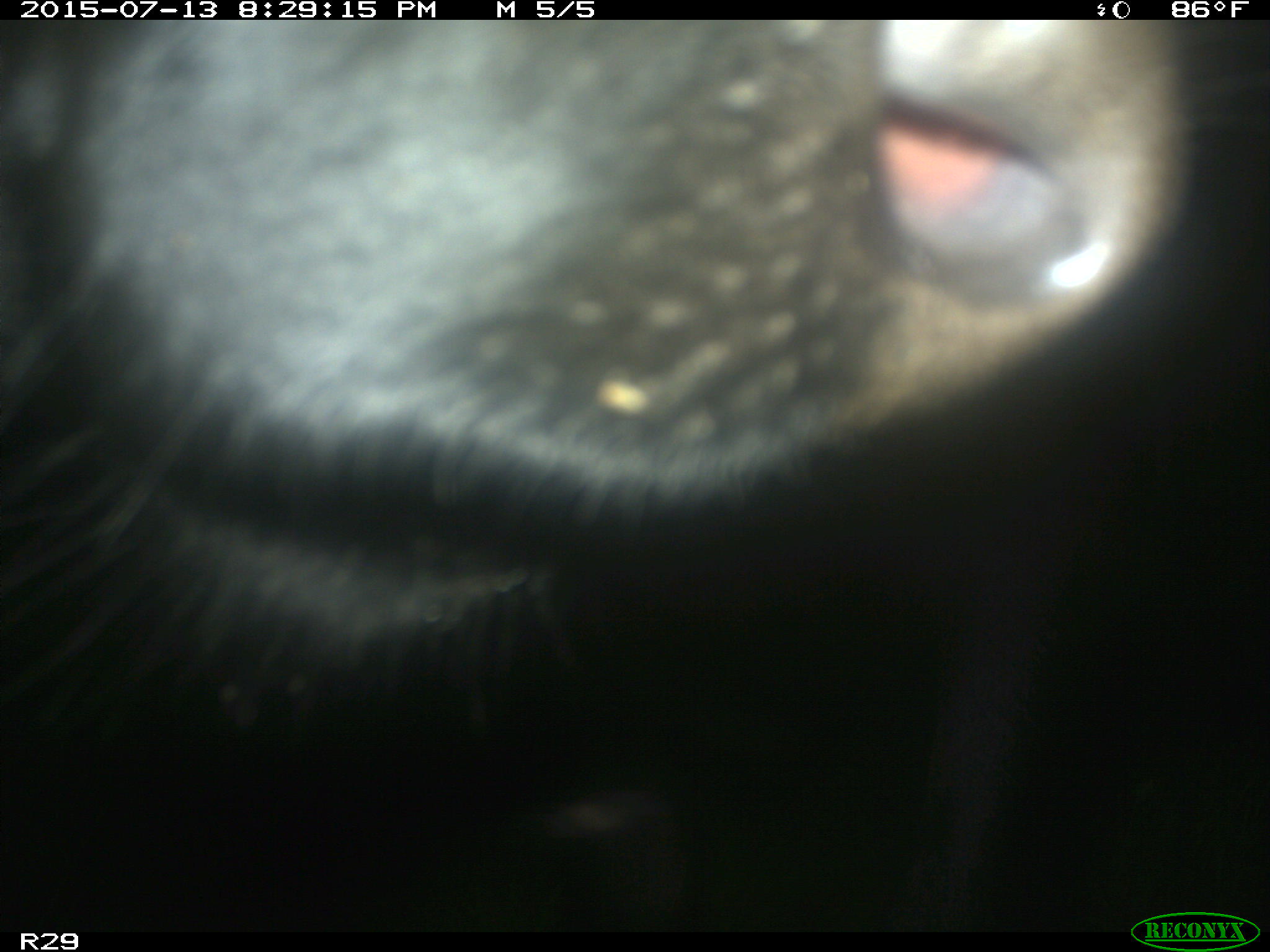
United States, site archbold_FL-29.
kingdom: Animalia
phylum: Chordata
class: Mammalia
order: Artiodactyla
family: Bovidae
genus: Bos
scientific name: Bos taurus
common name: domestic cow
Bos taurus (domestic cow).